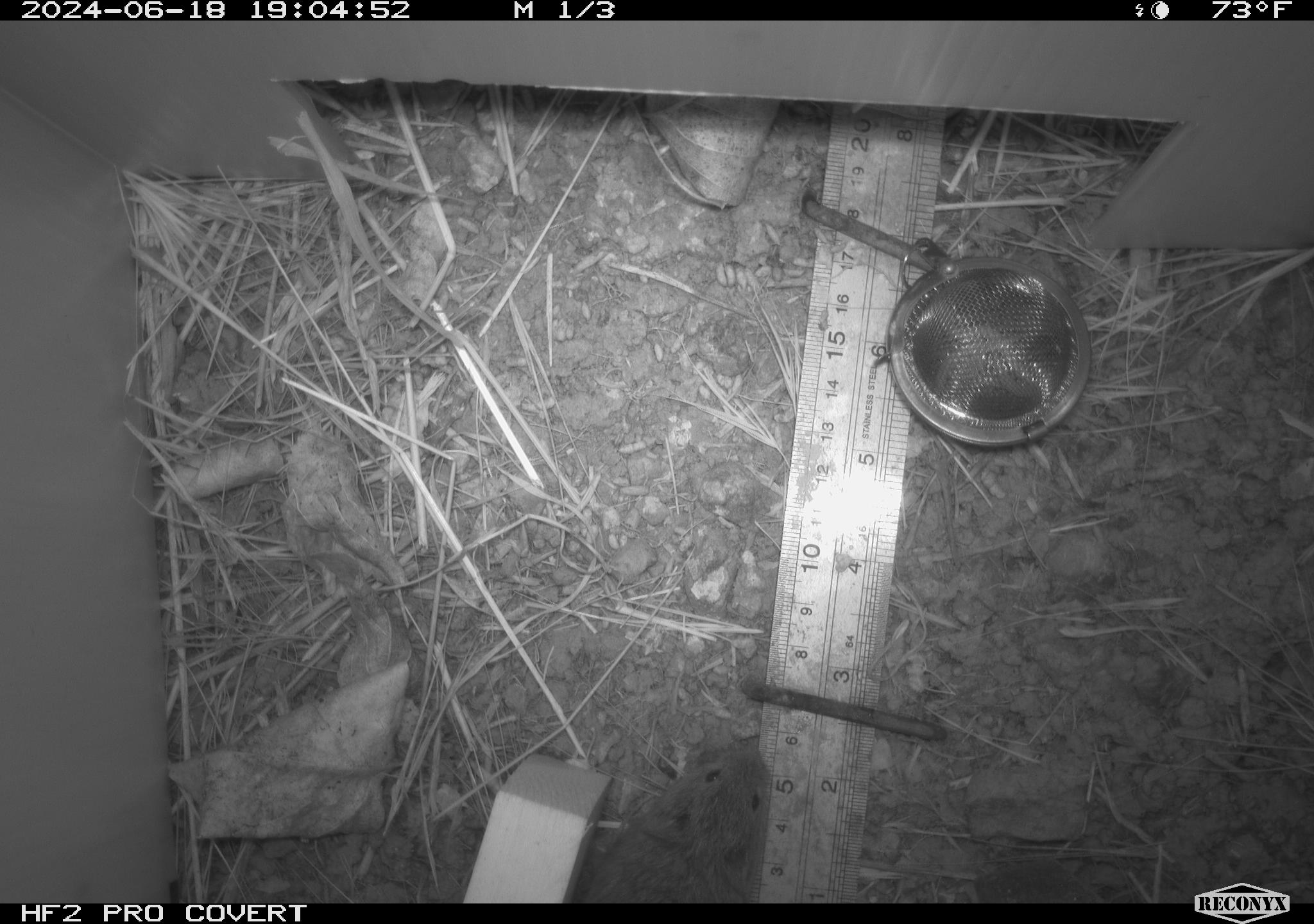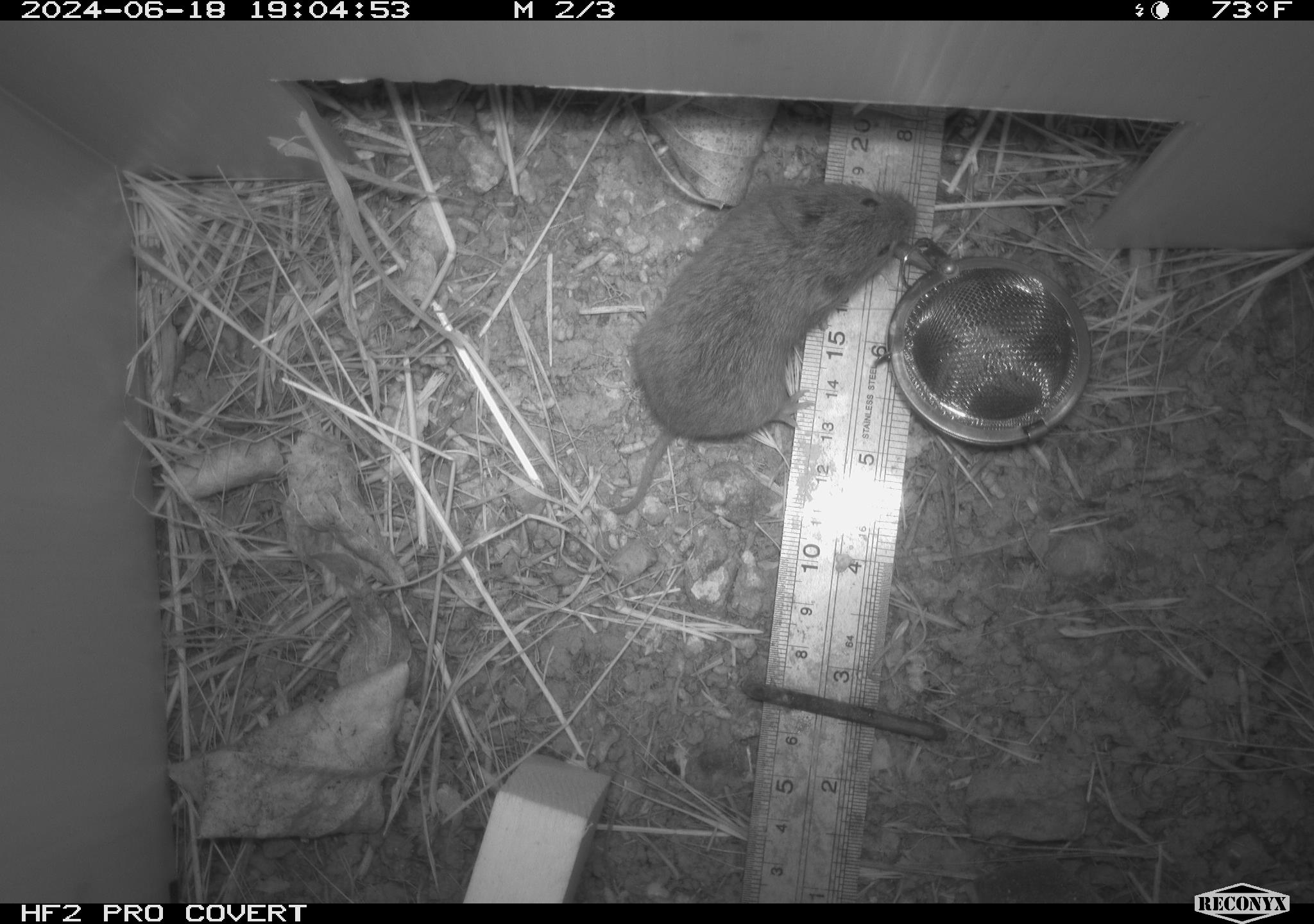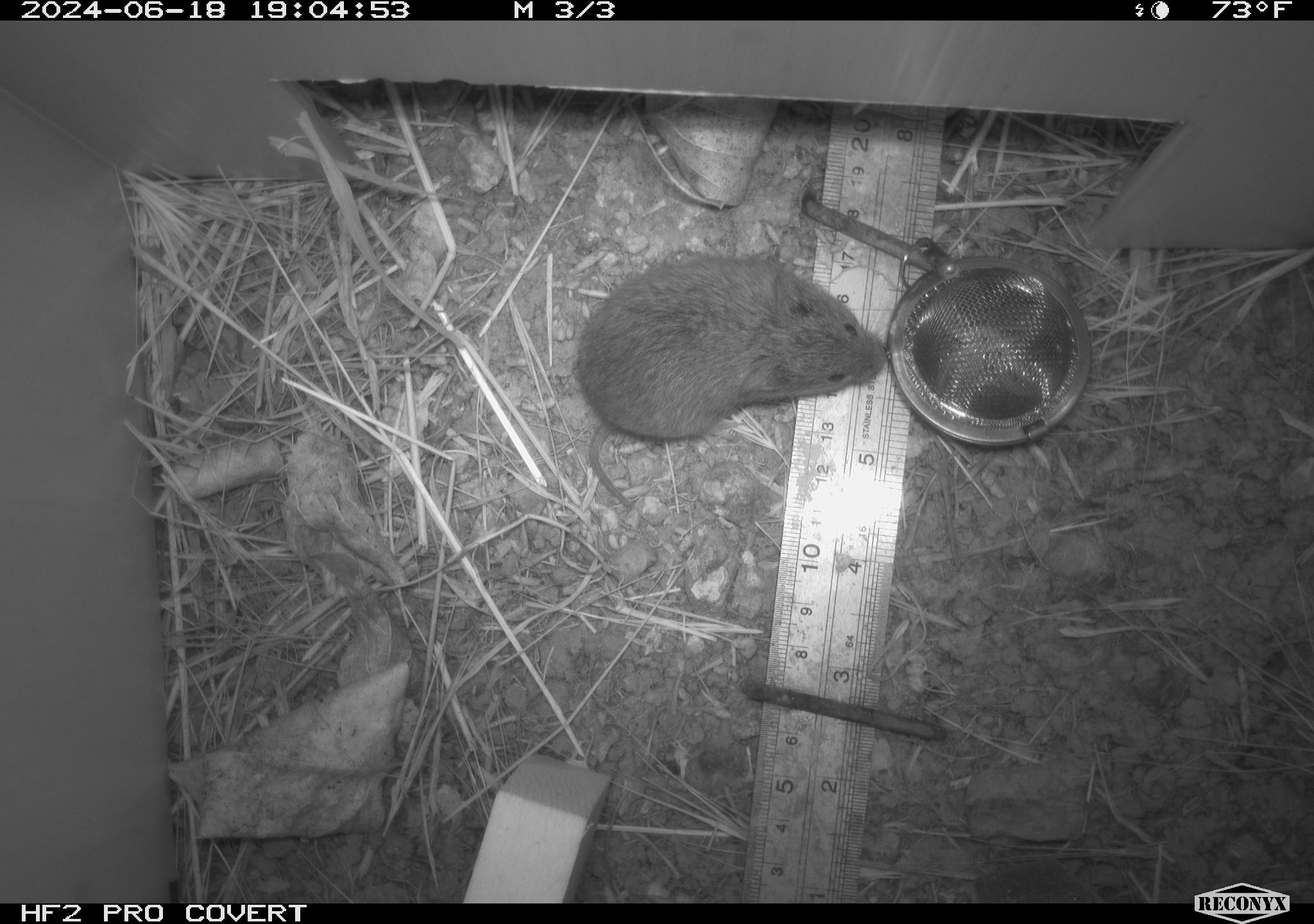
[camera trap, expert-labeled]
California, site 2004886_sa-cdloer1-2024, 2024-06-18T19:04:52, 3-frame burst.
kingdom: Animalia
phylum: Chordata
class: Mammalia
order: Rodentia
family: Cricetidae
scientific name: Arvicolinae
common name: voles, lemmings, and muskrats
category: arvicolinae subfamily